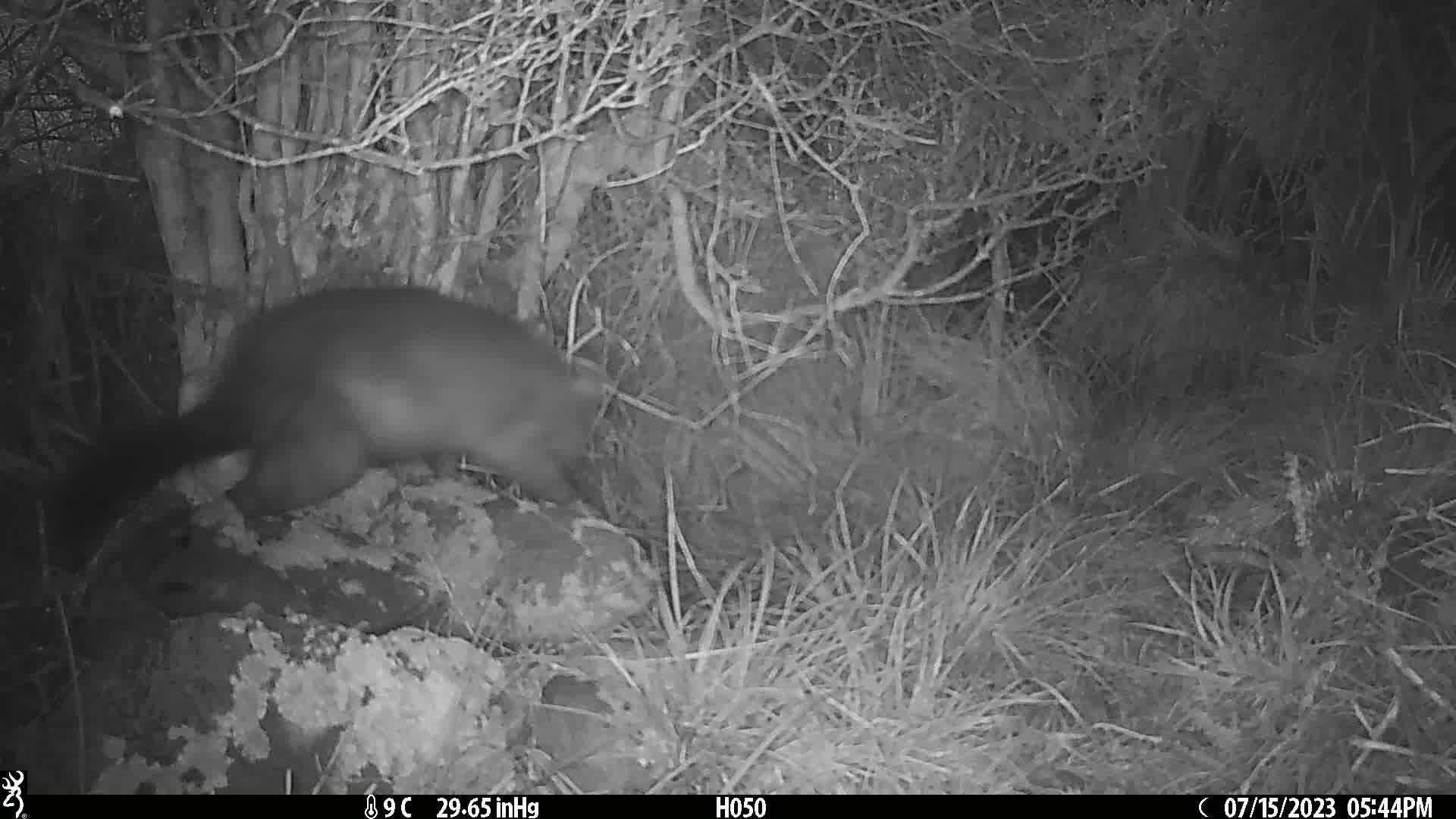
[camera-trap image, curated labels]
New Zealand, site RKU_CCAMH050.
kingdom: Animalia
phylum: Chordata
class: Mammalia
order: Diprotodontia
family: Phalangeridae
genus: Trichosurus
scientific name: Trichosurus vulpecula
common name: common brushtail possum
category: possum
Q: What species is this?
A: Possum (common brushtail possum) (Trichosurus vulpecula).